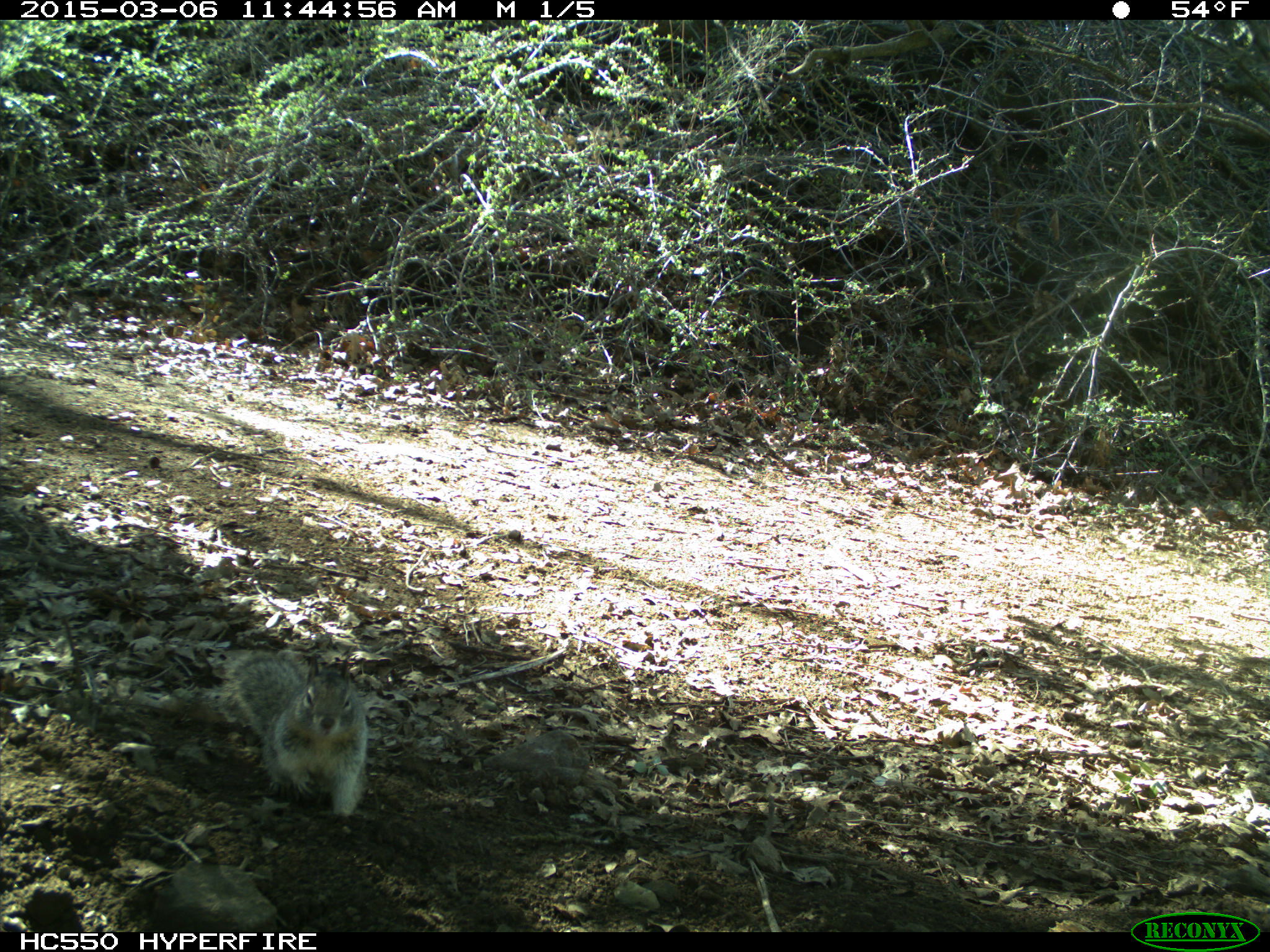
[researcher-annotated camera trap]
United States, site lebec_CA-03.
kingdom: Animalia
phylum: Chordata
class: Mammalia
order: Rodentia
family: Sciuridae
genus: Otospermophilus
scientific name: Otospermophilus beecheyi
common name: california ground squirrel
Otospermophilus beecheyi (california ground squirrel).